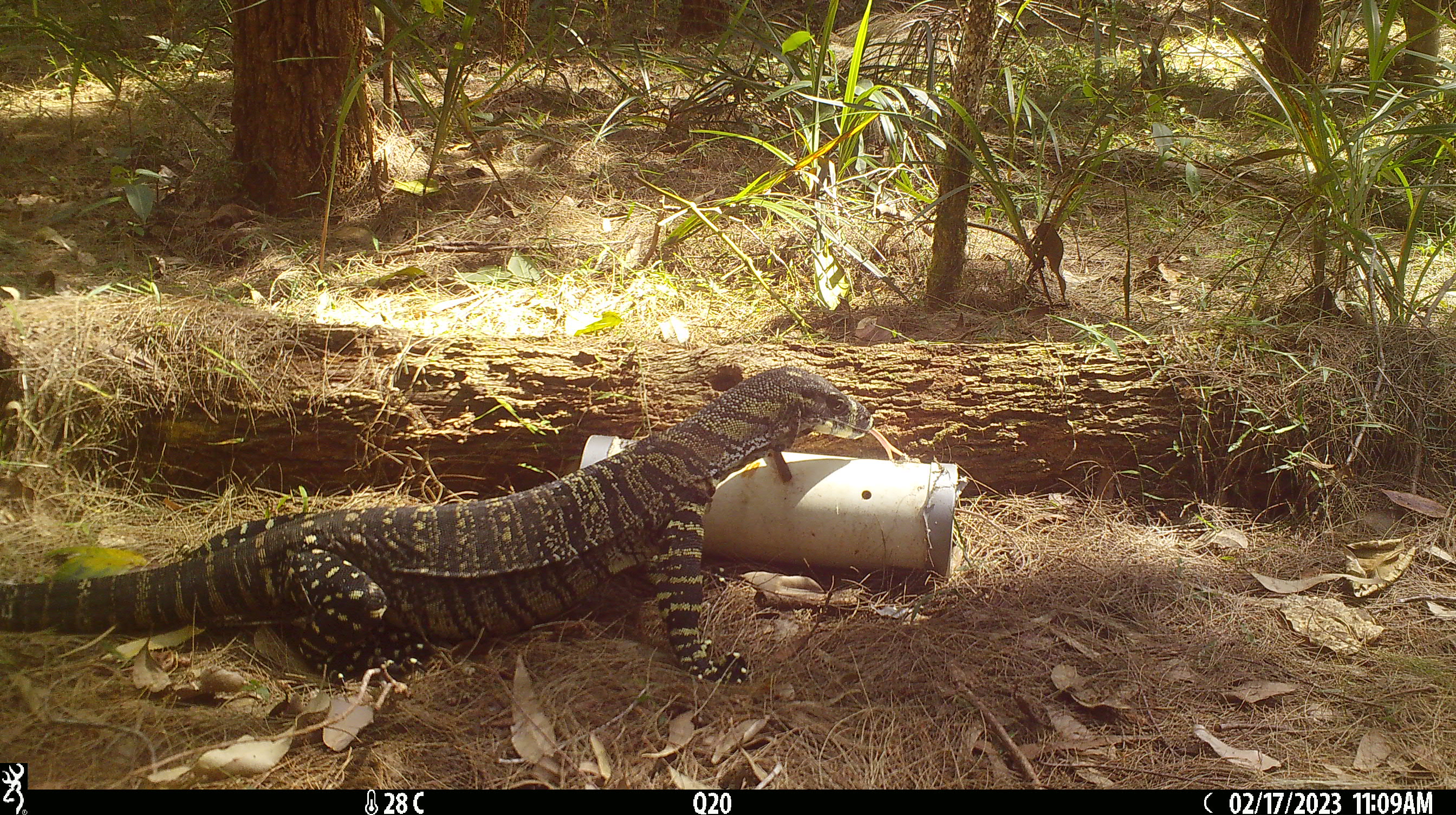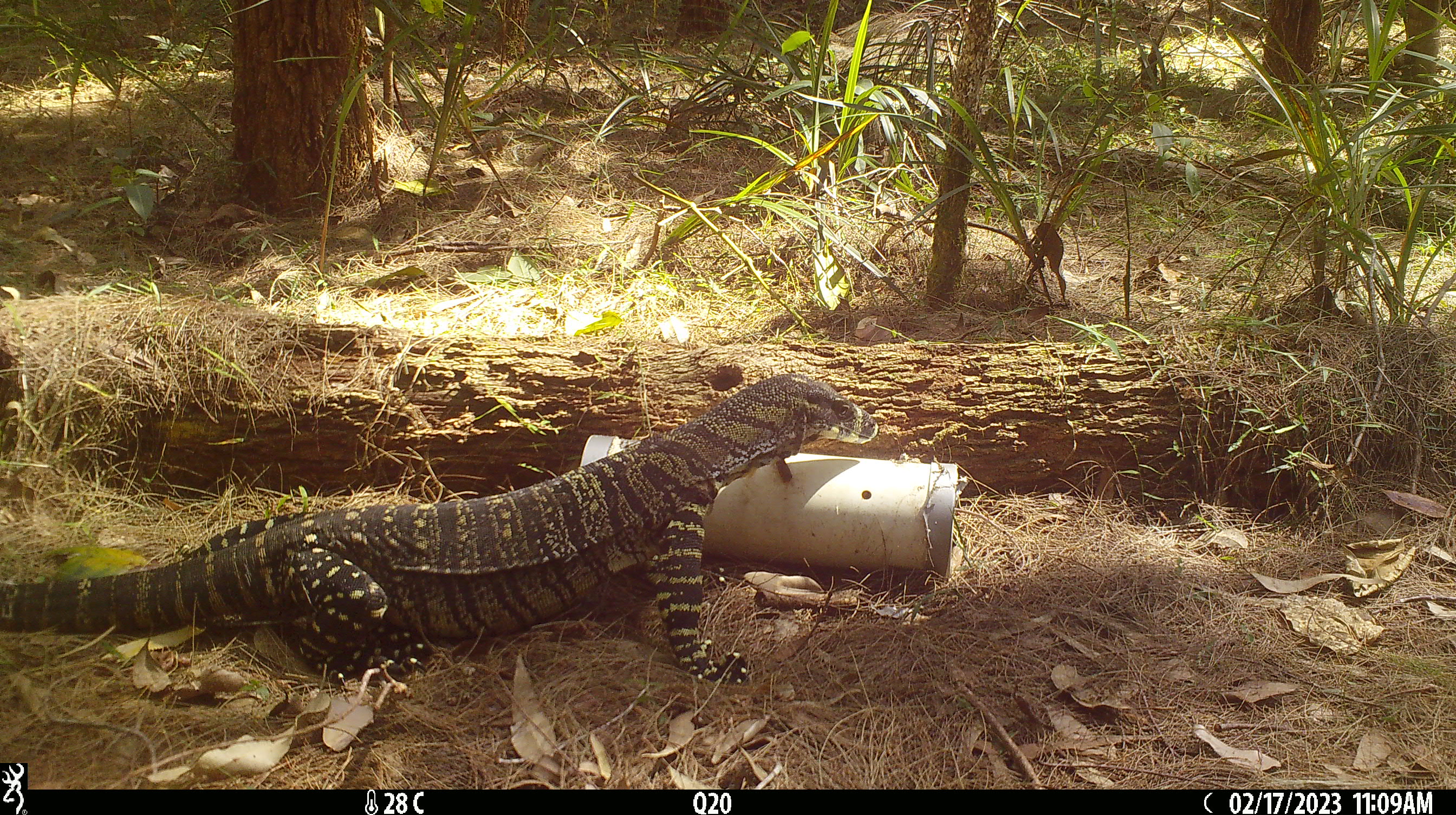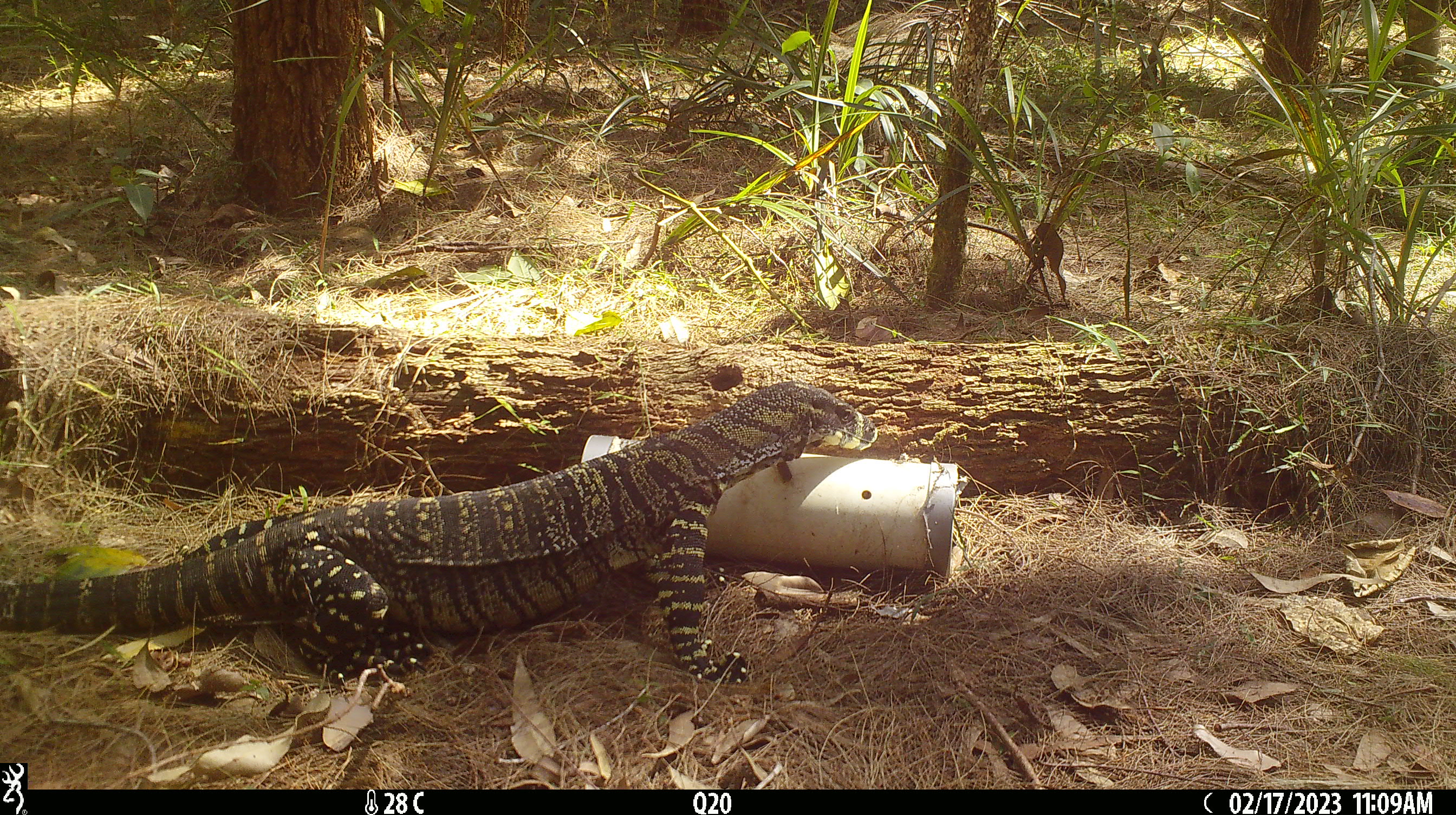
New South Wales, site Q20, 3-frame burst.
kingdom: Animalia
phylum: Chordata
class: Reptilia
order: Squamata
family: Varanidae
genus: Varanus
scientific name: Varanus varius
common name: lace monitor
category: goanna